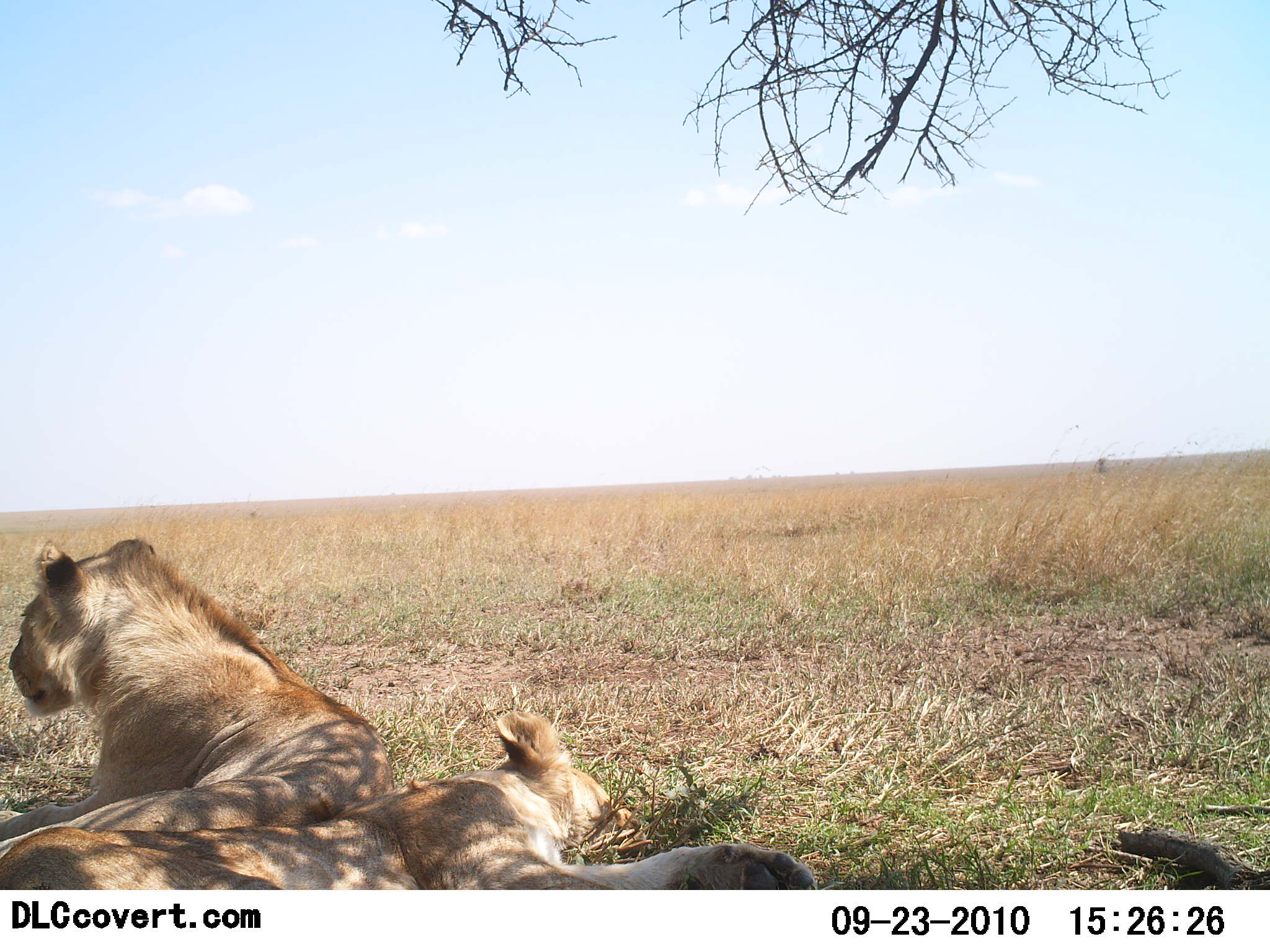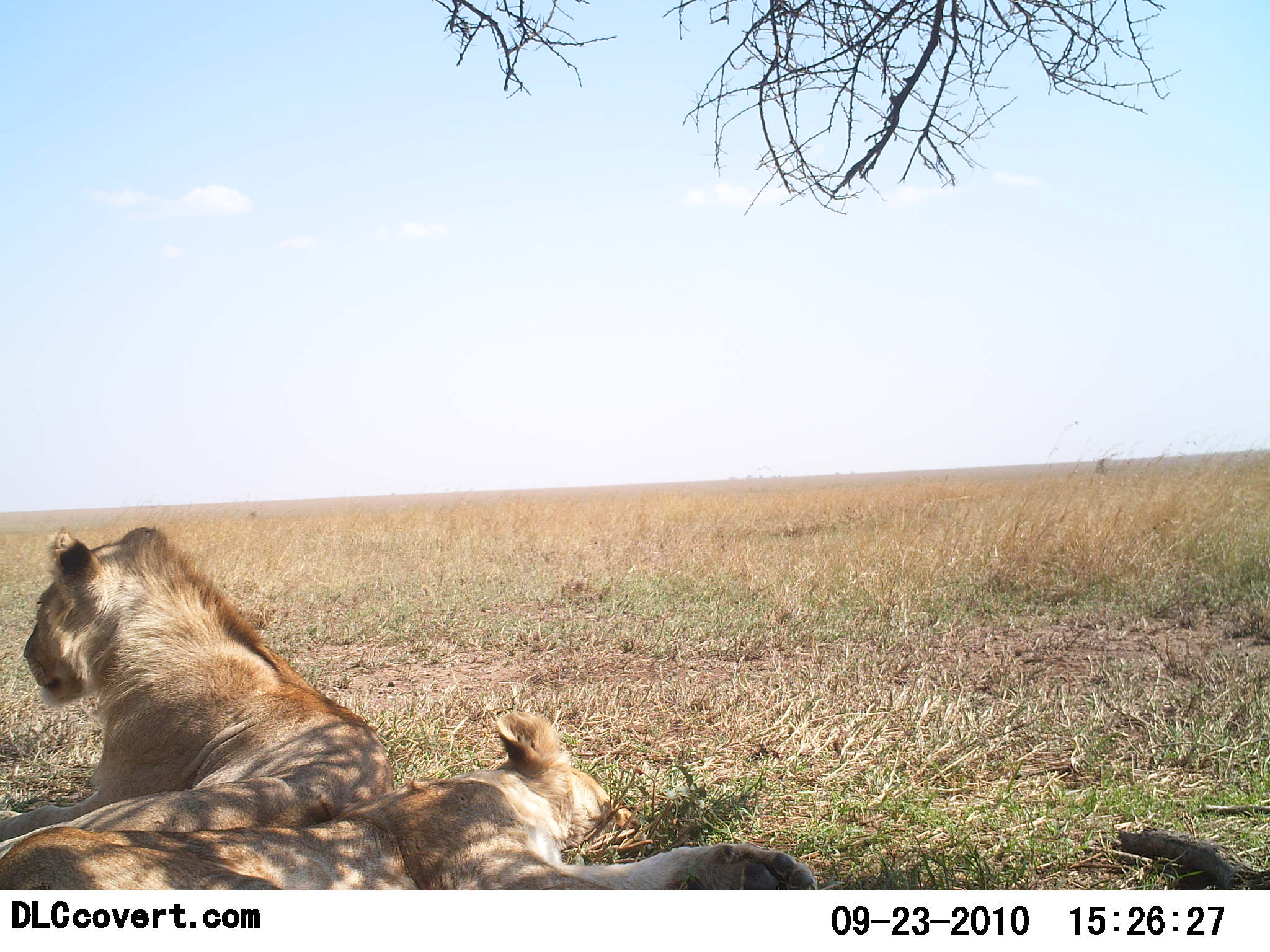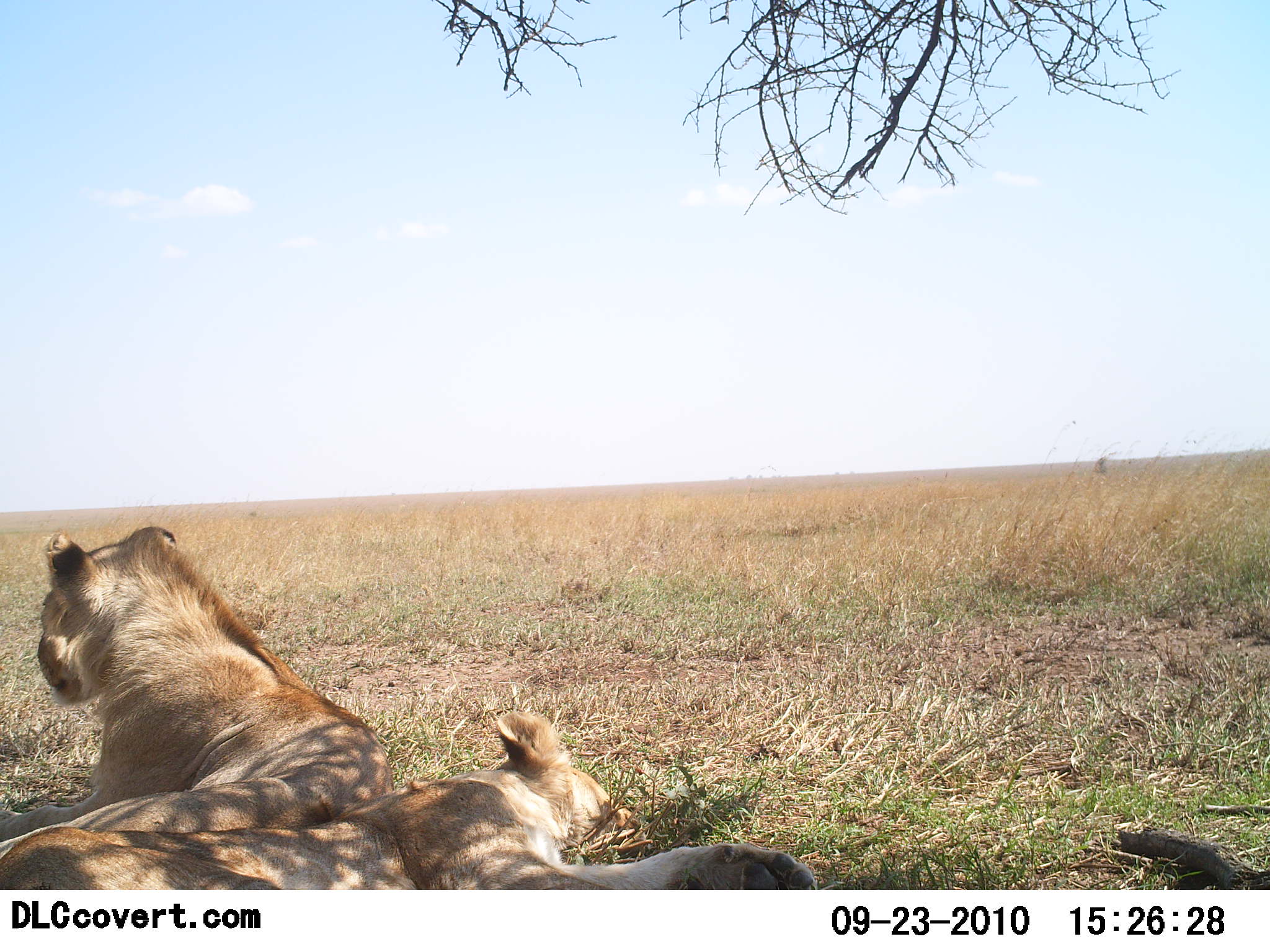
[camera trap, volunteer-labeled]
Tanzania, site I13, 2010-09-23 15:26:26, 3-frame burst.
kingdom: Animalia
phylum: Chordata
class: Mammalia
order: Carnivora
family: Felidae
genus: Panthera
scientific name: Panthera leo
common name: lion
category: lionfemale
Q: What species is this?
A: Lionfemale (lion) (Panthera leo).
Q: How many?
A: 2.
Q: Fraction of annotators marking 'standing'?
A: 0%.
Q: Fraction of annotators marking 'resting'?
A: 100%.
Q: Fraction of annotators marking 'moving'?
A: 0%.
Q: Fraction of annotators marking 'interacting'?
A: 5%.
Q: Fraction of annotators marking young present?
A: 14%.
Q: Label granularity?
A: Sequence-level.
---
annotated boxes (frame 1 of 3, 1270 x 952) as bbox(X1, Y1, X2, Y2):
animal: bbox(0, 708, 817, 889); bbox(3, 539, 394, 884)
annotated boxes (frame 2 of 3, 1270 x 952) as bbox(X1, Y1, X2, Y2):
animal: bbox(0, 707, 824, 888); bbox(0, 523, 388, 846)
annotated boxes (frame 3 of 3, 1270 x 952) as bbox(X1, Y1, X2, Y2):
animal: bbox(0, 708, 819, 892); bbox(3, 526, 391, 838)